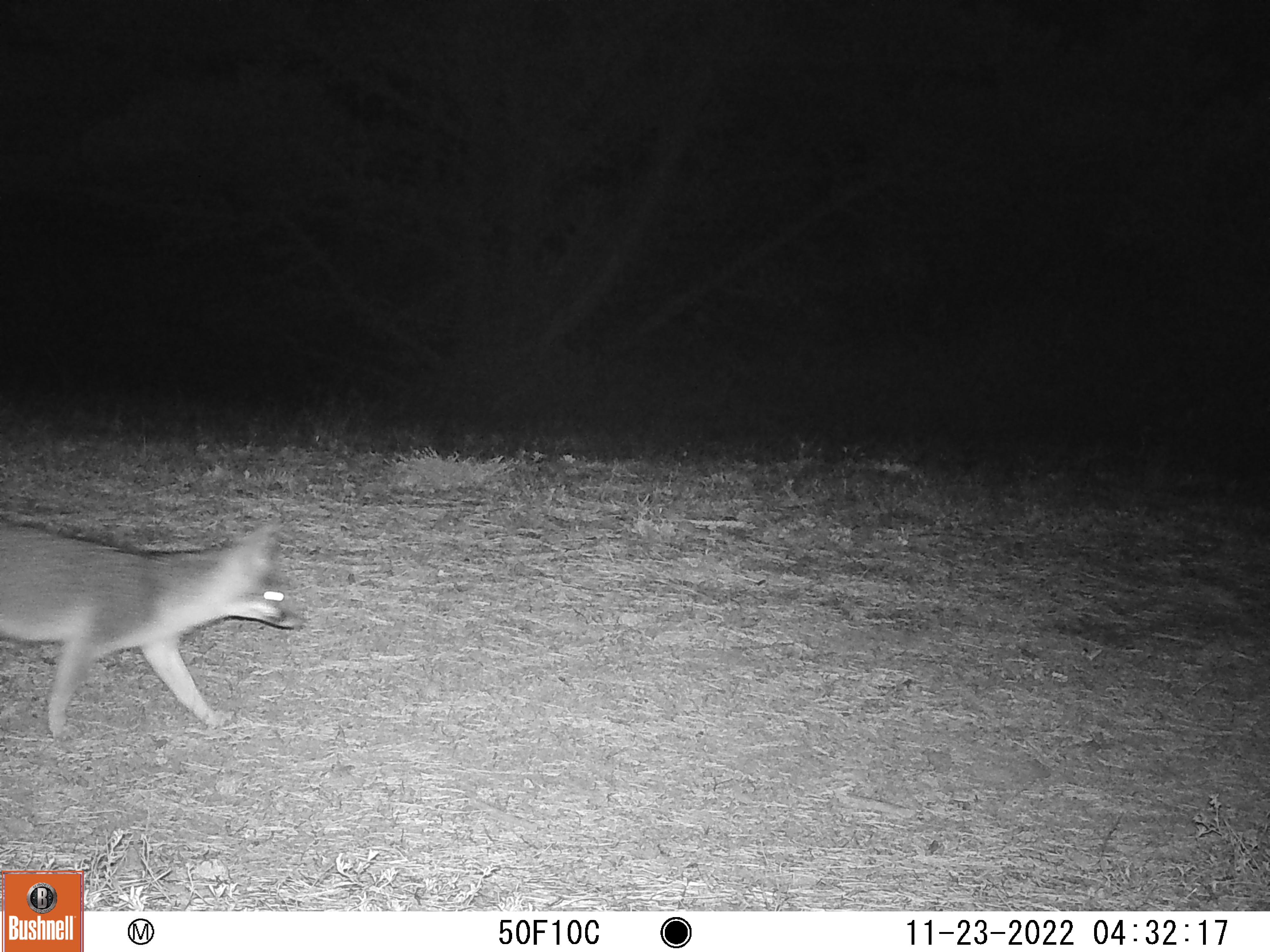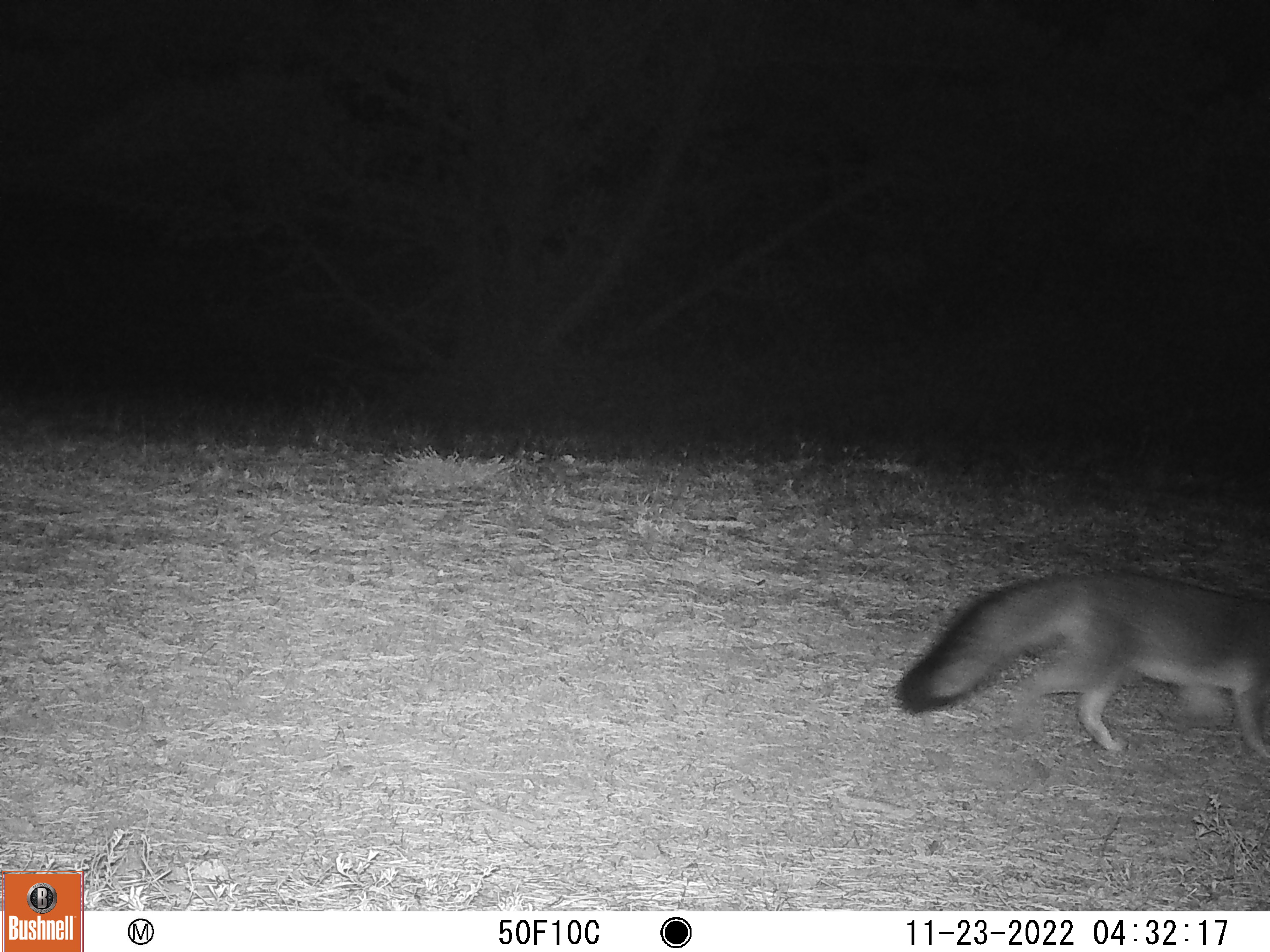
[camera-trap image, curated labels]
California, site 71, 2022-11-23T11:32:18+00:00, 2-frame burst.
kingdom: Animalia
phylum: Chordata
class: Mammalia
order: Carnivora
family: Canidae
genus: Urocyon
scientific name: Urocyon cinereoargenteus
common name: gray fox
Gray fox (Urocyon cinereoargenteus).